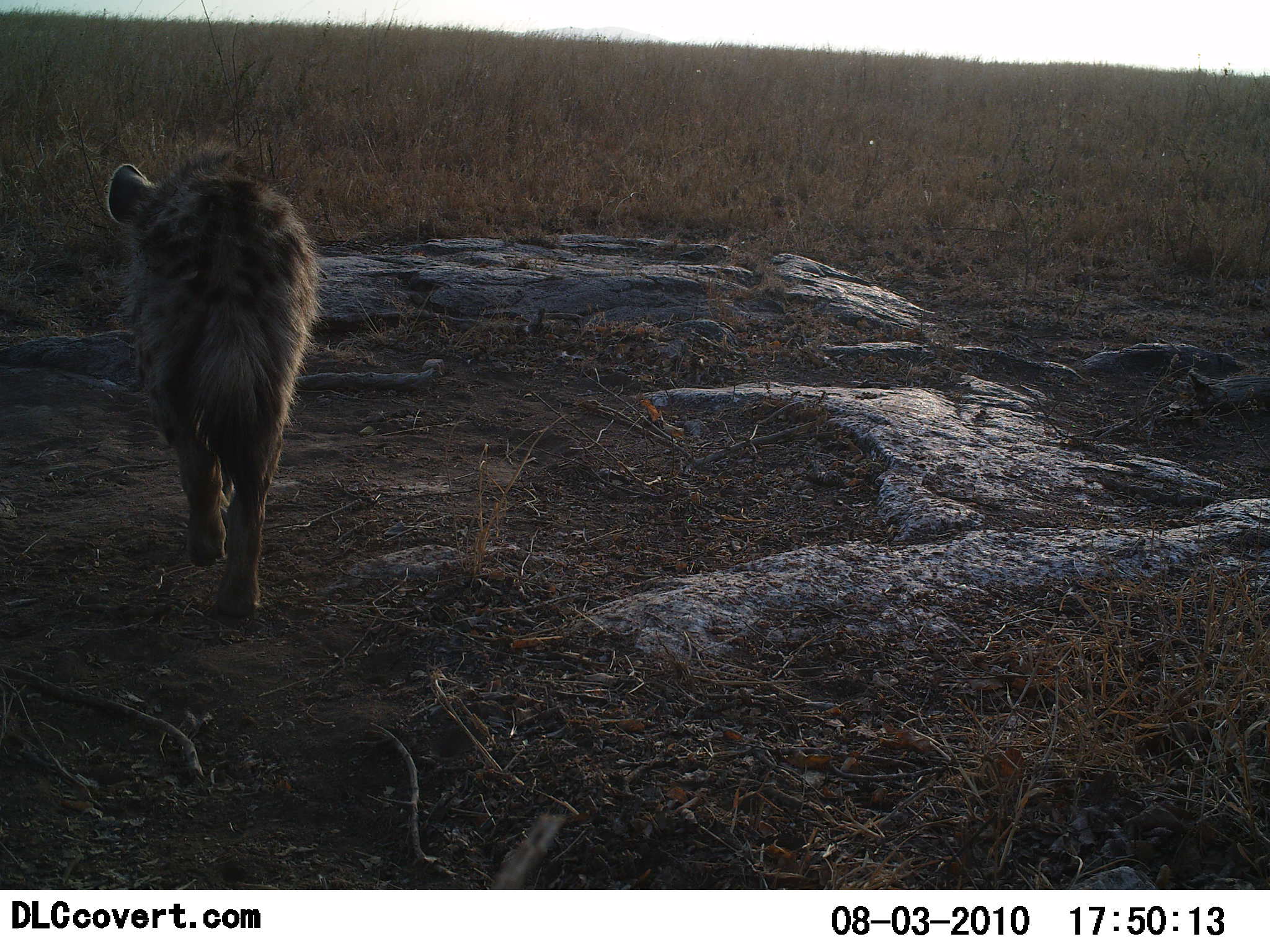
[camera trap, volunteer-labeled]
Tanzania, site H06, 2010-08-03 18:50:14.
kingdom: Animalia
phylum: Chordata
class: Mammalia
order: Carnivora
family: Hyaenidae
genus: Crocuta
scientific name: Crocuta crocuta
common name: spotted hyena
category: hyenaspotted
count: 1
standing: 7%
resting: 0%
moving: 93%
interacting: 0%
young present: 0%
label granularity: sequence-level